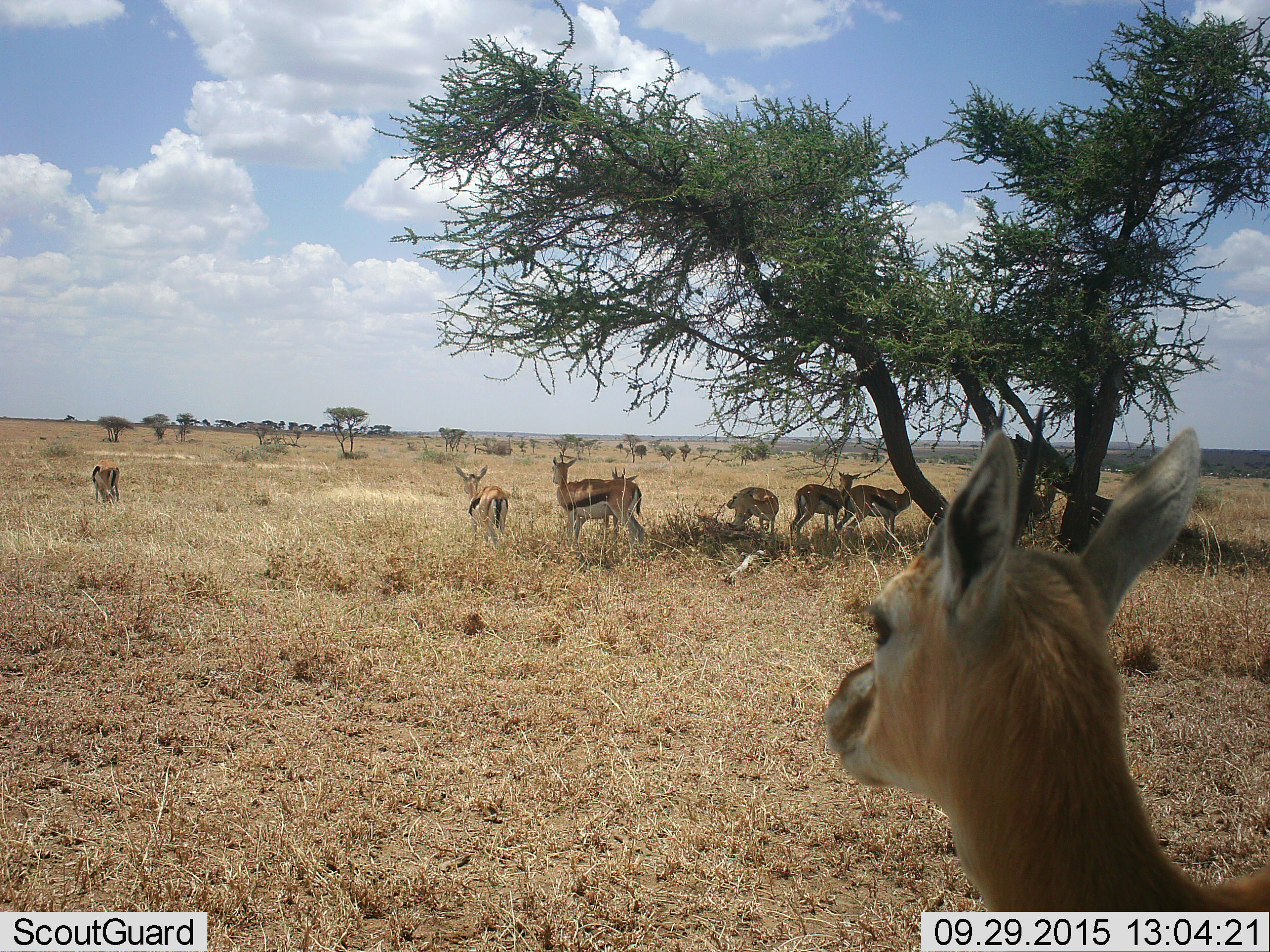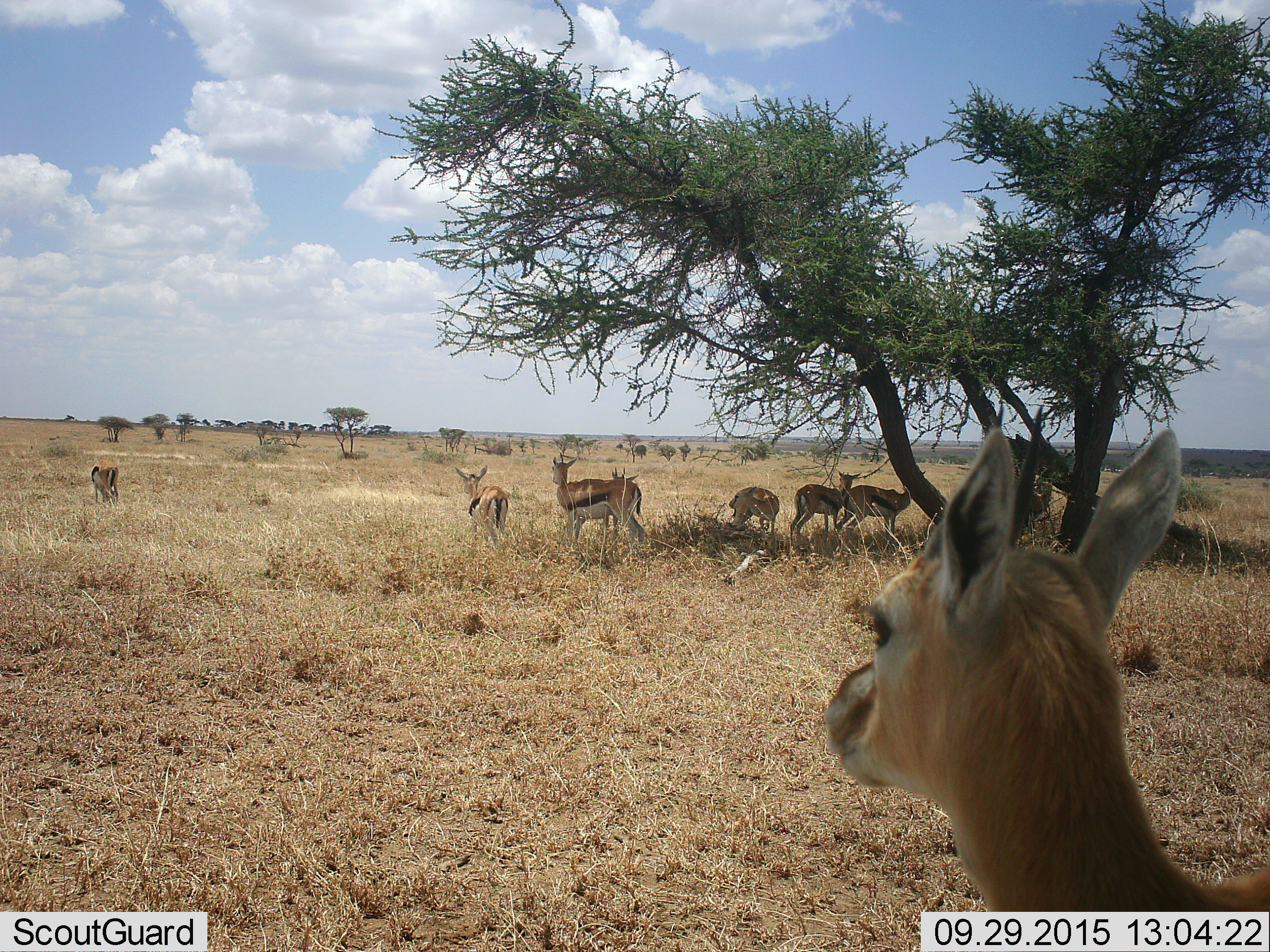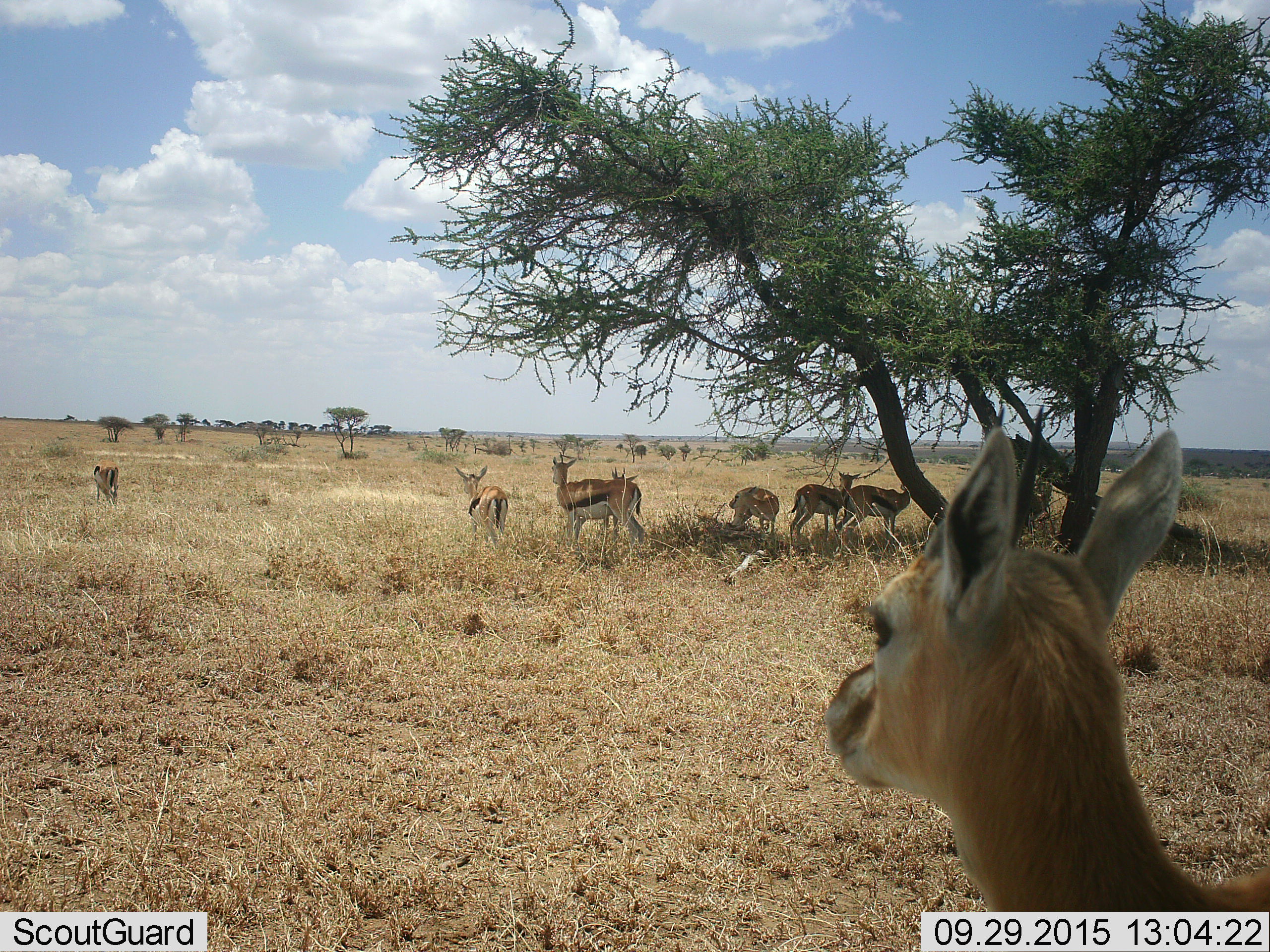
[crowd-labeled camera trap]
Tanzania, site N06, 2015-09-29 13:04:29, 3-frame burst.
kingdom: Animalia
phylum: Chordata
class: Mammalia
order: Artiodactyla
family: Bovidae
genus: Eudorcas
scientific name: Eudorcas thomsonii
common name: thomson's gazelle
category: gazellethomsons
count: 9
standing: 88%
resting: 0%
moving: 25%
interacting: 0%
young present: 25%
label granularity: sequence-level